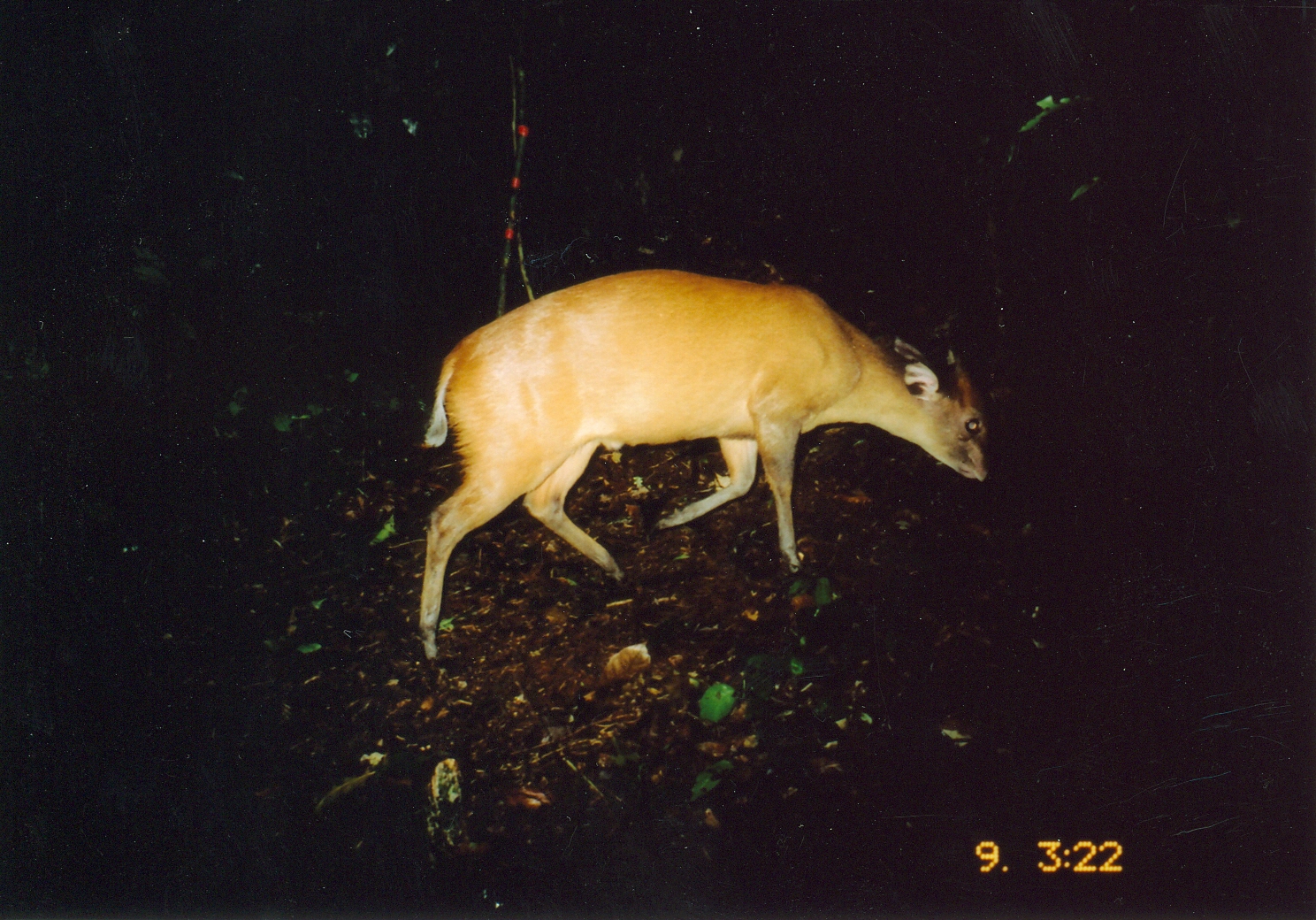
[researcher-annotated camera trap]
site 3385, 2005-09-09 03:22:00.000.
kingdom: Animalia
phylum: Chordata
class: Mammalia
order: Artiodactyla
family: Bovidae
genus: Cephalophus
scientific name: Cephalophus harveyi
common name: harvey's duiker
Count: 1.